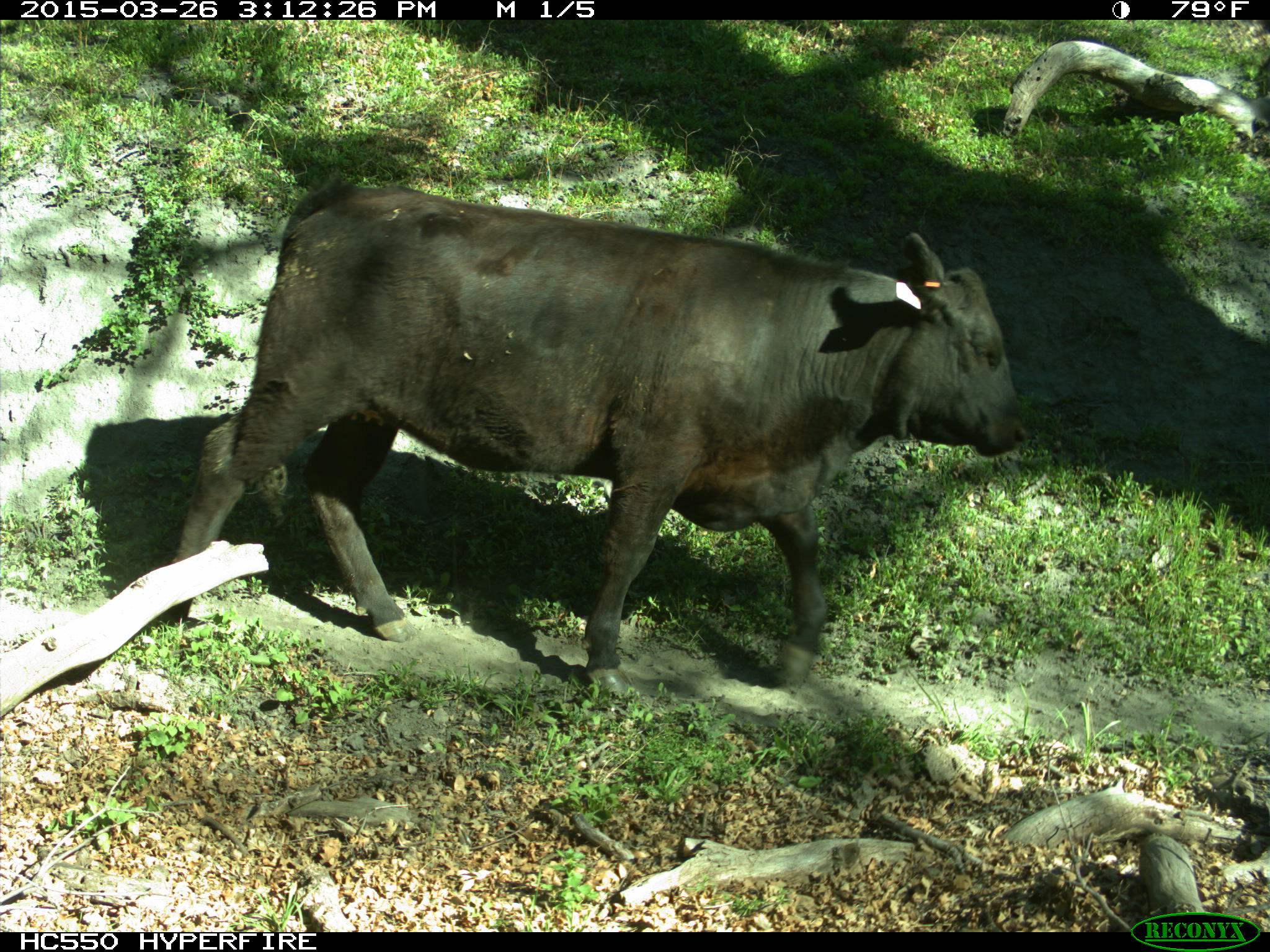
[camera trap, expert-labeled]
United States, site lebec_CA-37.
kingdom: Animalia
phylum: Chordata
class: Mammalia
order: Artiodactyla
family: Bovidae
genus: Bos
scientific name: Bos taurus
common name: domestic cow